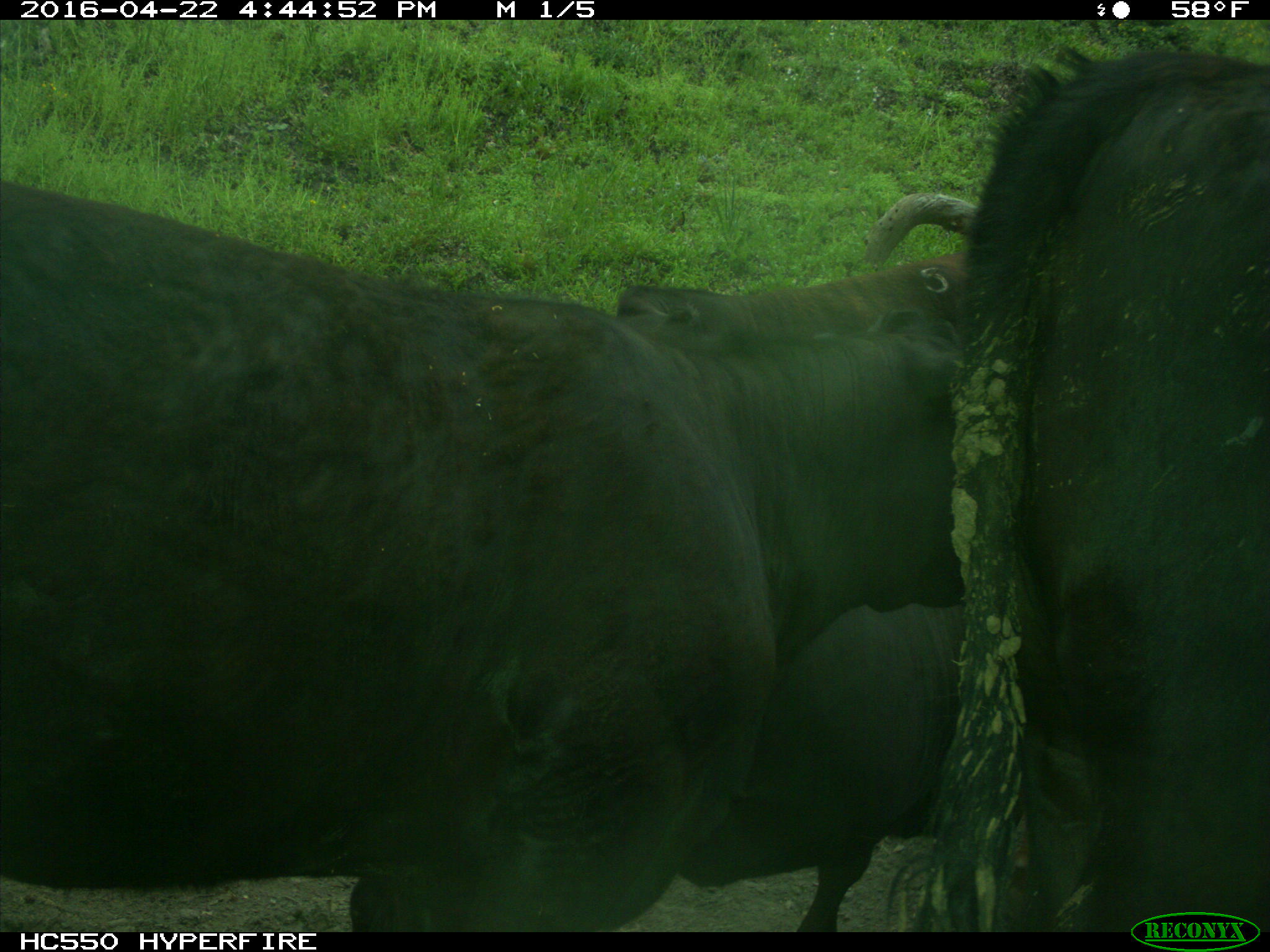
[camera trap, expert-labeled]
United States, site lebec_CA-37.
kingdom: Animalia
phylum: Chordata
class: Mammalia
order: Artiodactyla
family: Bovidae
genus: Bos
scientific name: Bos taurus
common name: domestic cow